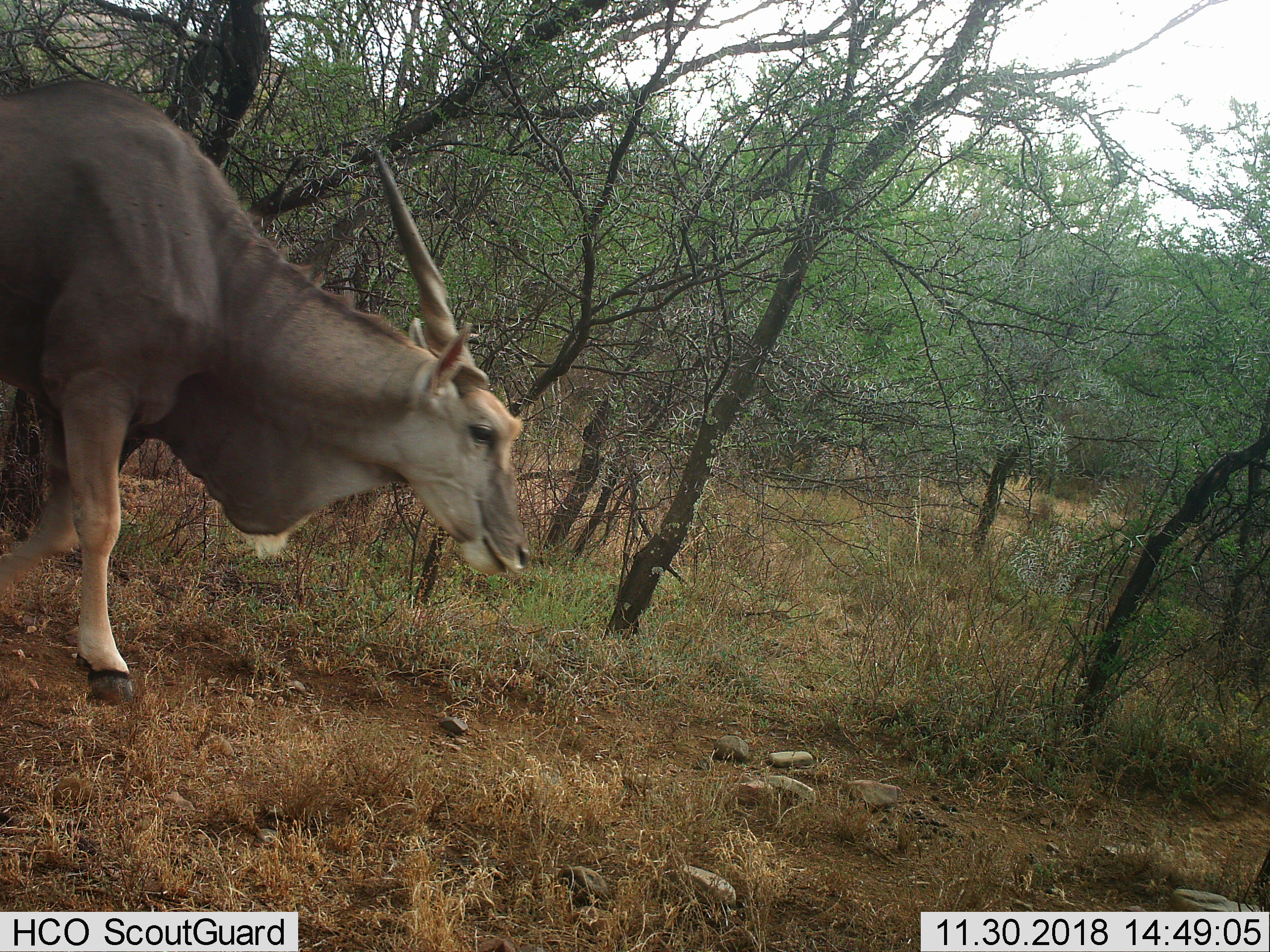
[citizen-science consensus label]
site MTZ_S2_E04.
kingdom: Animalia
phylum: Chordata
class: Mammalia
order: Artiodactyla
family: Bovidae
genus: Tragelaphus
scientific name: Tragelaphus oryx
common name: eland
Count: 1.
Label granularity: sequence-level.